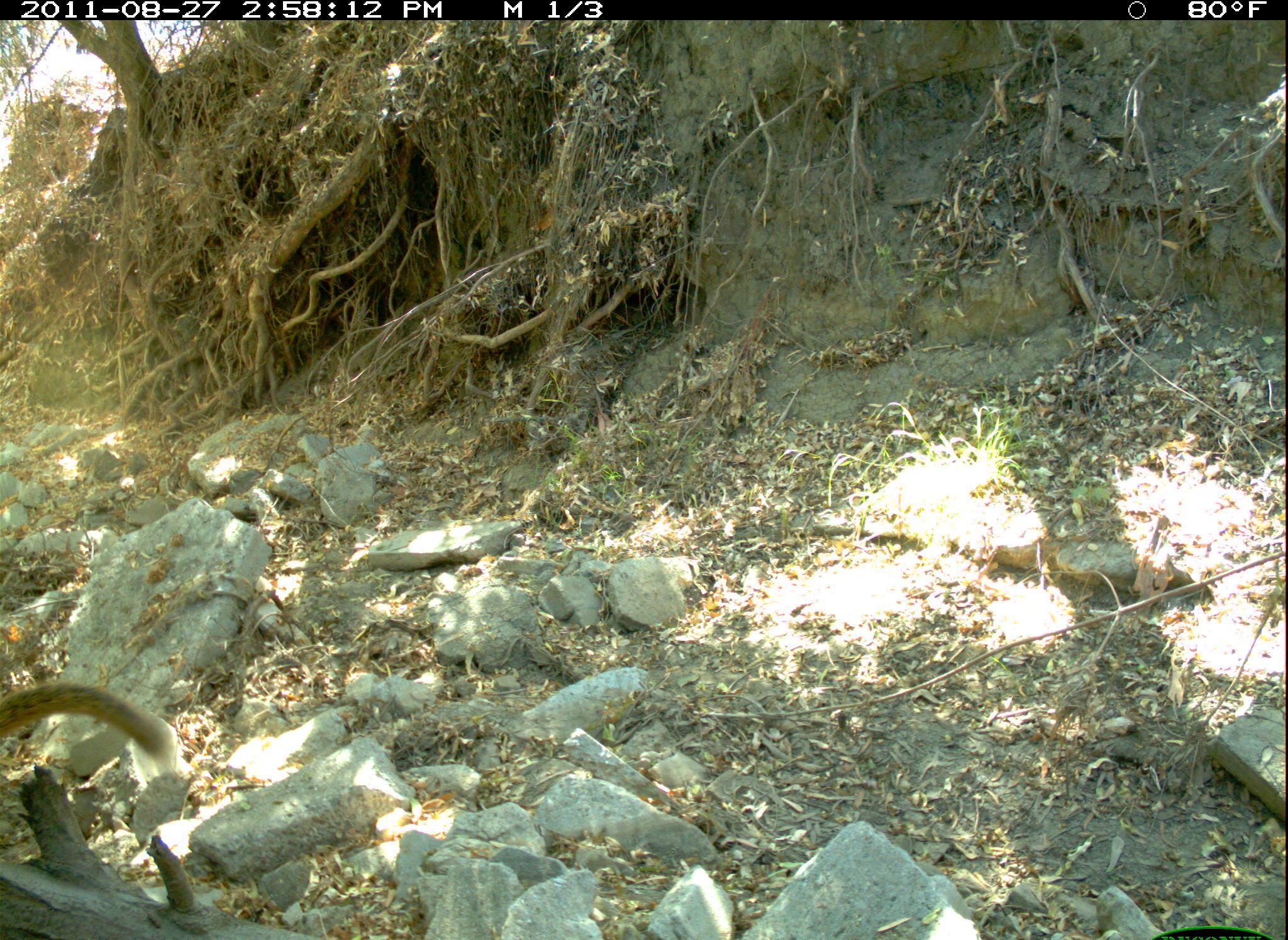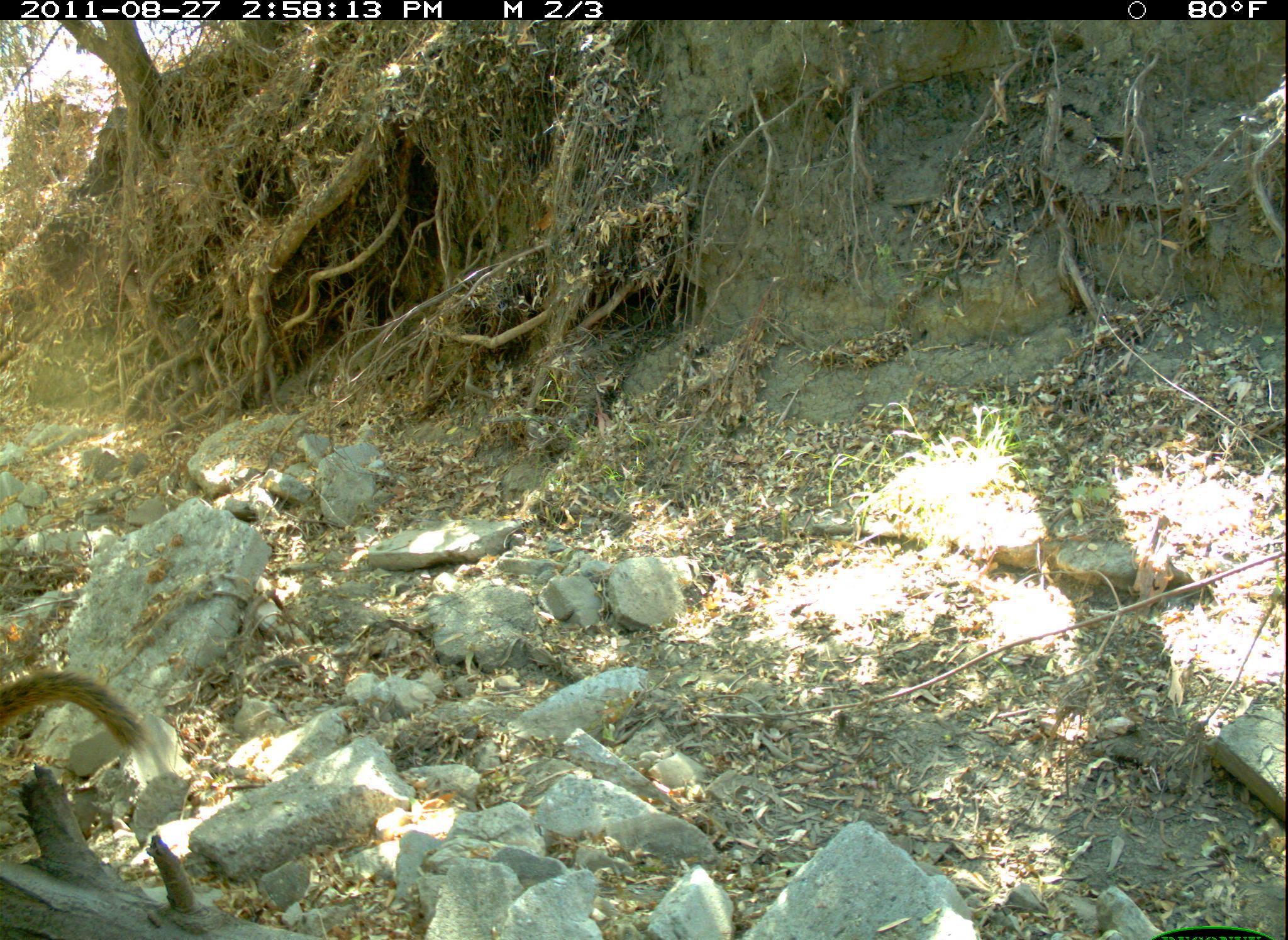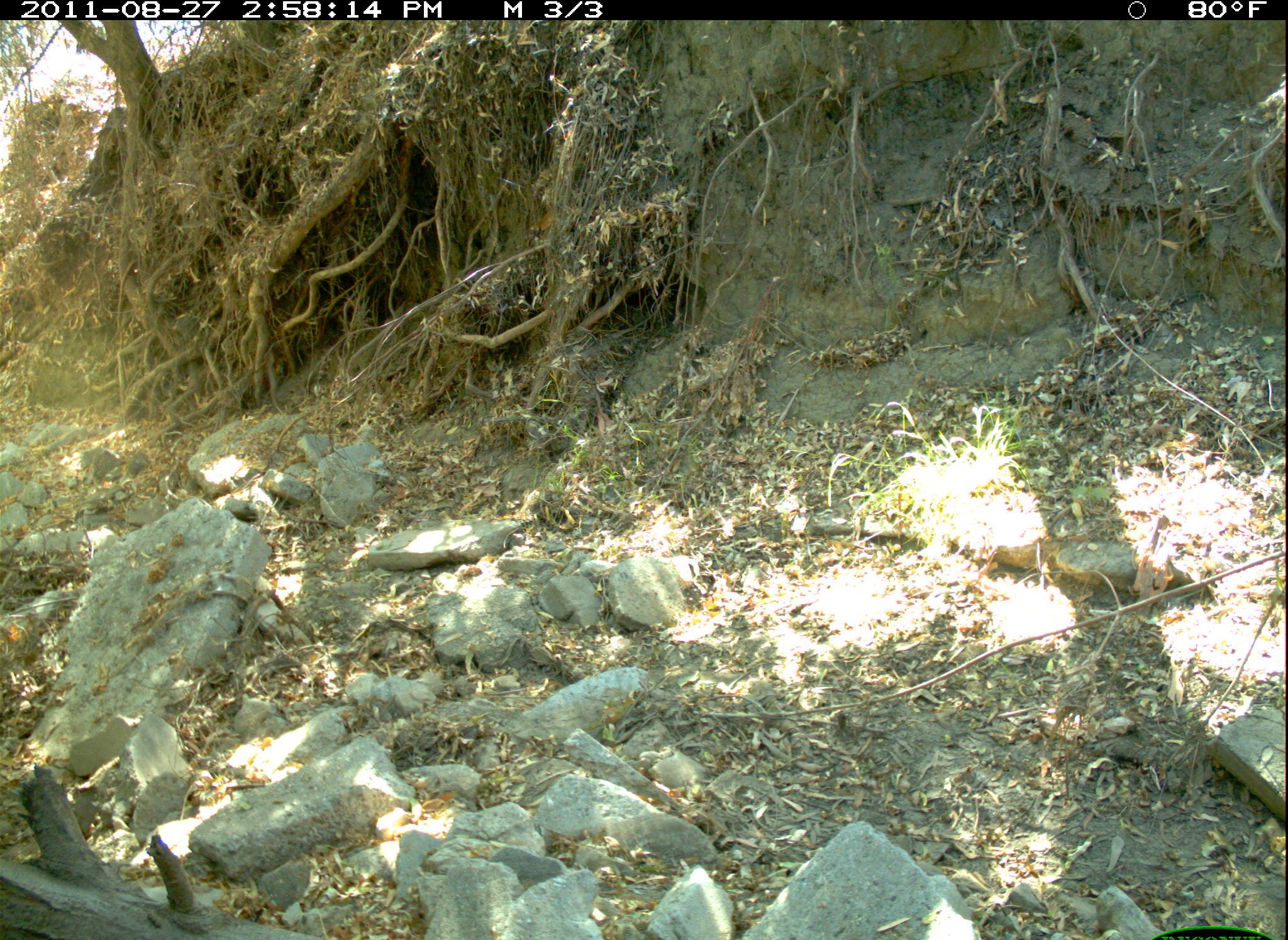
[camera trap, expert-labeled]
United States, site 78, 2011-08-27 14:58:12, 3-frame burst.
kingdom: Animalia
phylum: Chordata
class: Mammalia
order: Rodentia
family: Sciuridae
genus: Sciurus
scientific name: Sciurus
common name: squirrel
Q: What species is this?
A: Squirrel (Sciurus).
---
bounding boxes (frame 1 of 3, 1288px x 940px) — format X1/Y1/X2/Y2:
squirrel: 6/668/188/778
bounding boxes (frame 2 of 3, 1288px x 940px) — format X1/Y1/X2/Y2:
squirrel: 5/668/150/778